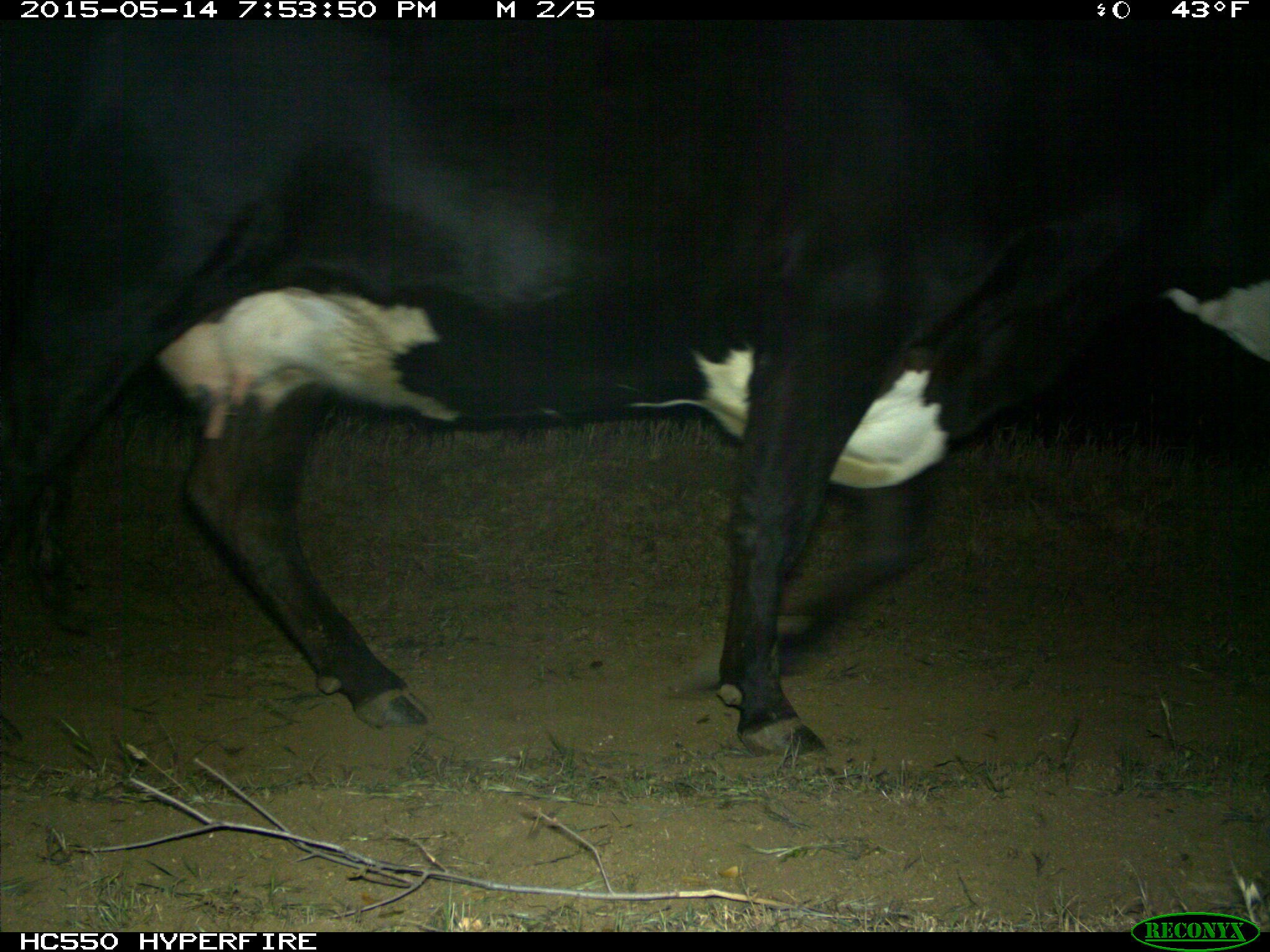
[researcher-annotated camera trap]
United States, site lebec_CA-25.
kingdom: Animalia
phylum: Chordata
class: Mammalia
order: Artiodactyla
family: Bovidae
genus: Bos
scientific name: Bos taurus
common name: domestic cow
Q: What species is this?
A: Bos taurus (domestic cow).